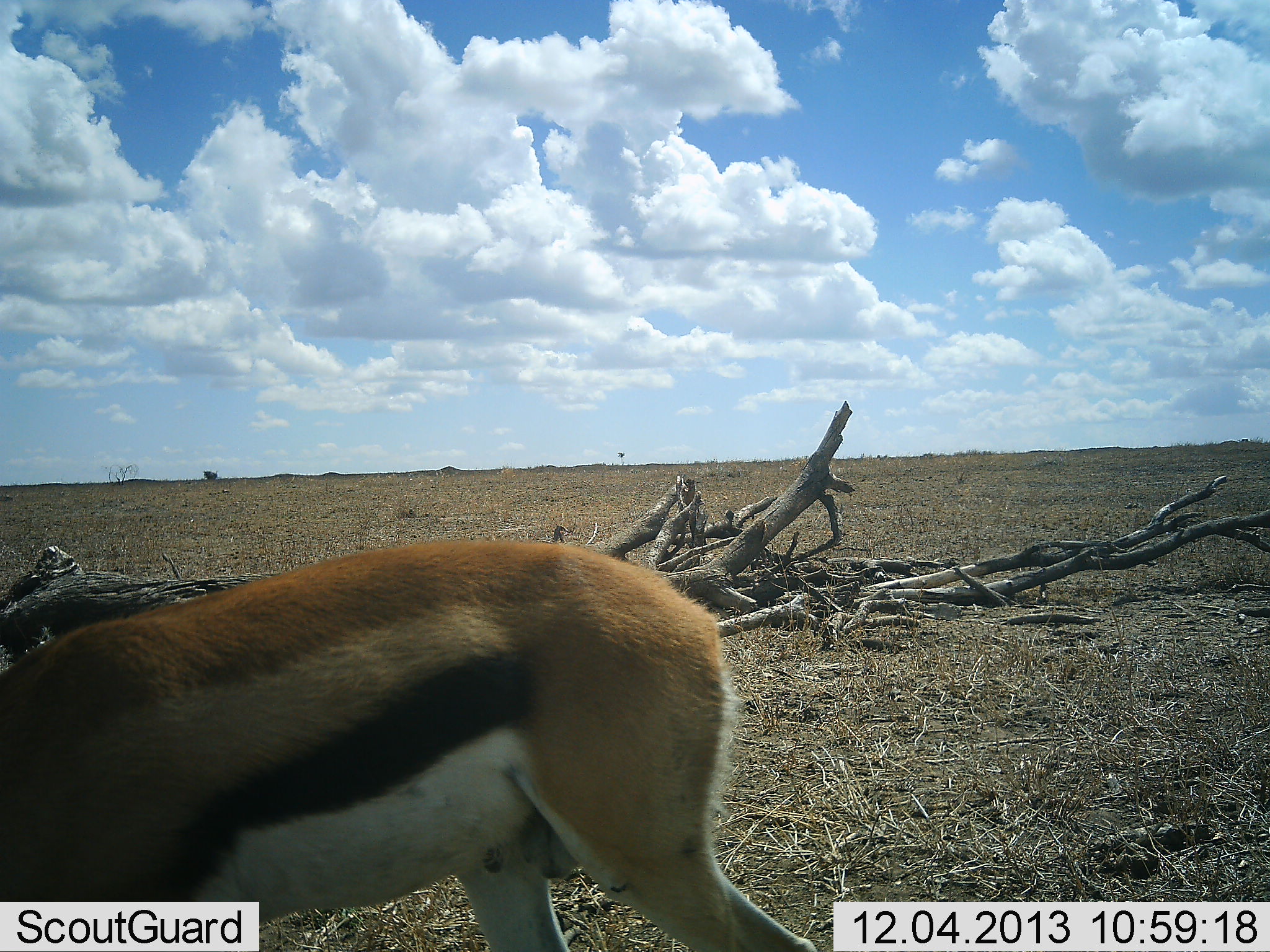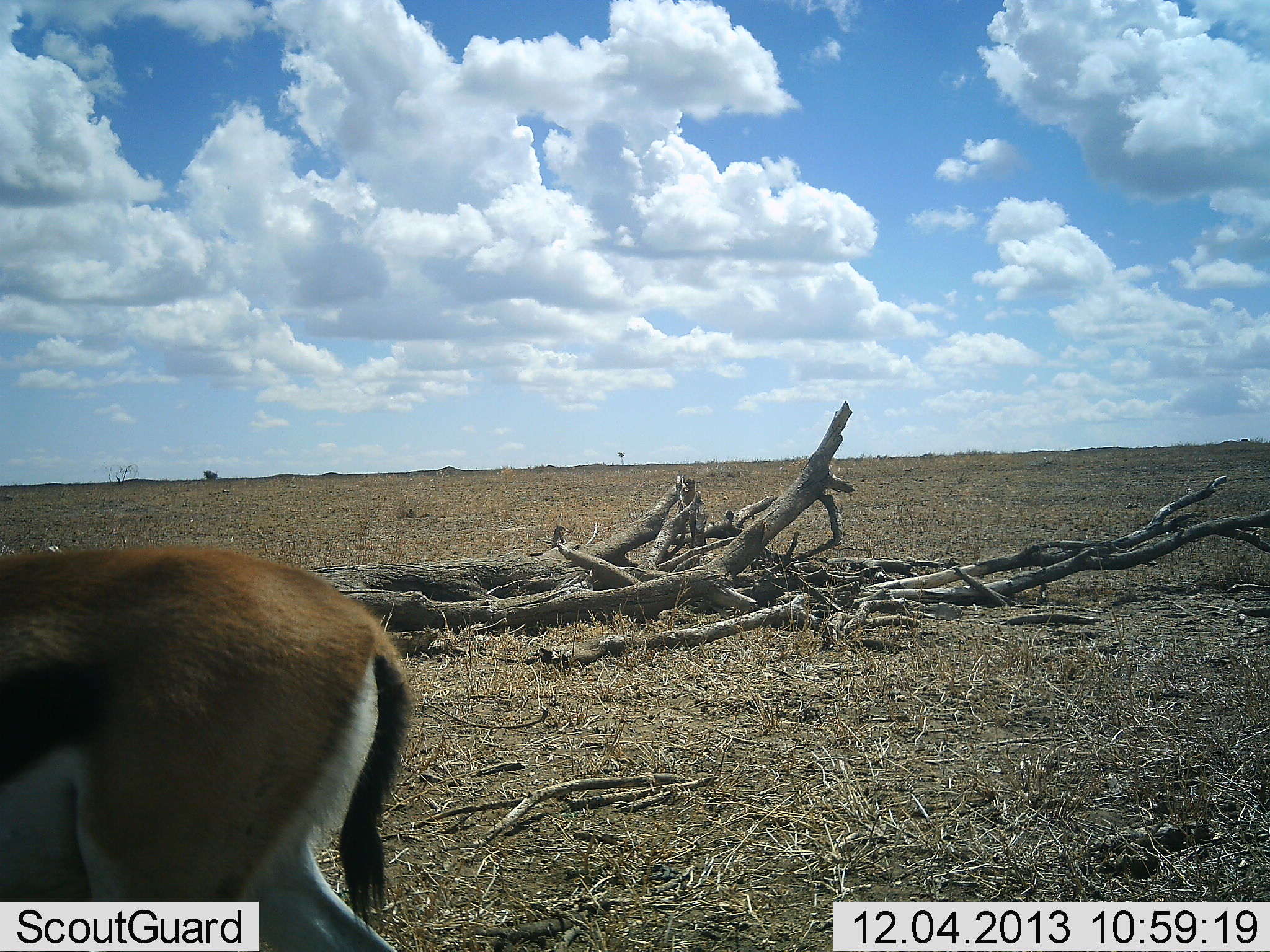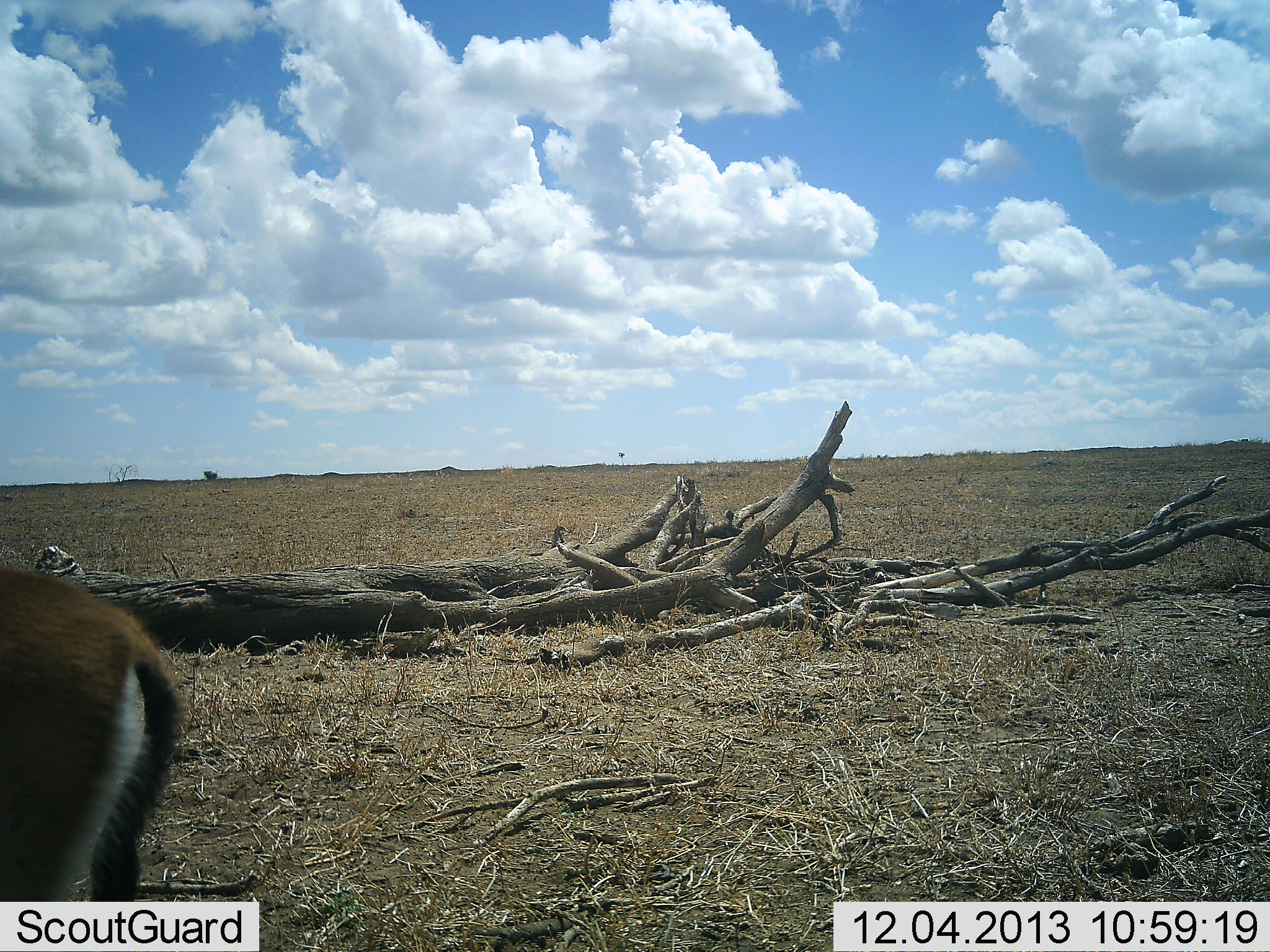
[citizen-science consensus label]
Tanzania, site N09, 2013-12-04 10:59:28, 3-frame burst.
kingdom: Animalia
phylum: Chordata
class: Mammalia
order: Artiodactyla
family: Bovidae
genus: Eudorcas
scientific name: Eudorcas thomsonii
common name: thomson's gazelle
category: gazellethomsons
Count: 1.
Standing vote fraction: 0%.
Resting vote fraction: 0%.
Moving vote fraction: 100%.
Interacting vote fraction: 0%.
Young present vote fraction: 0%.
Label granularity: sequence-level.